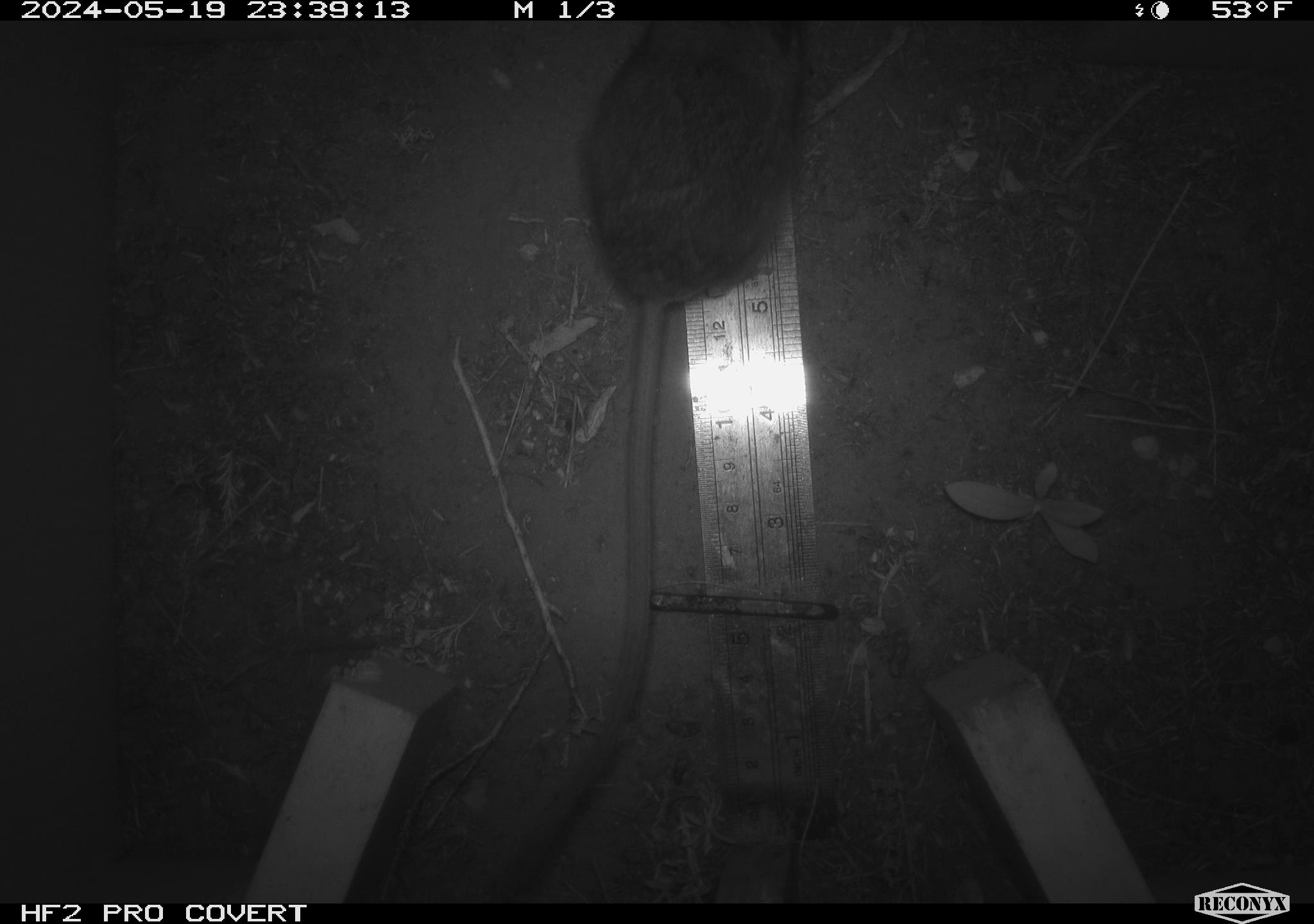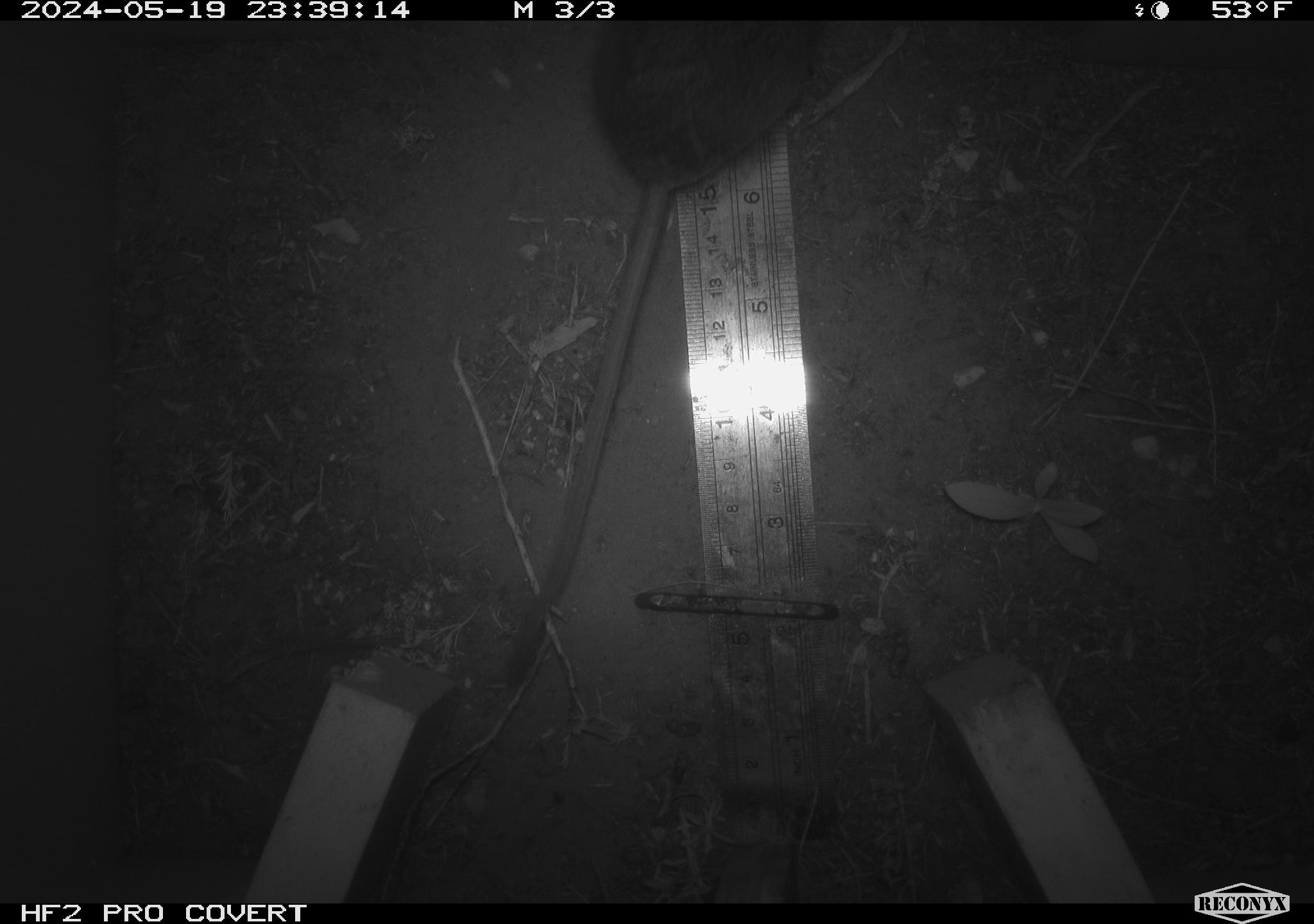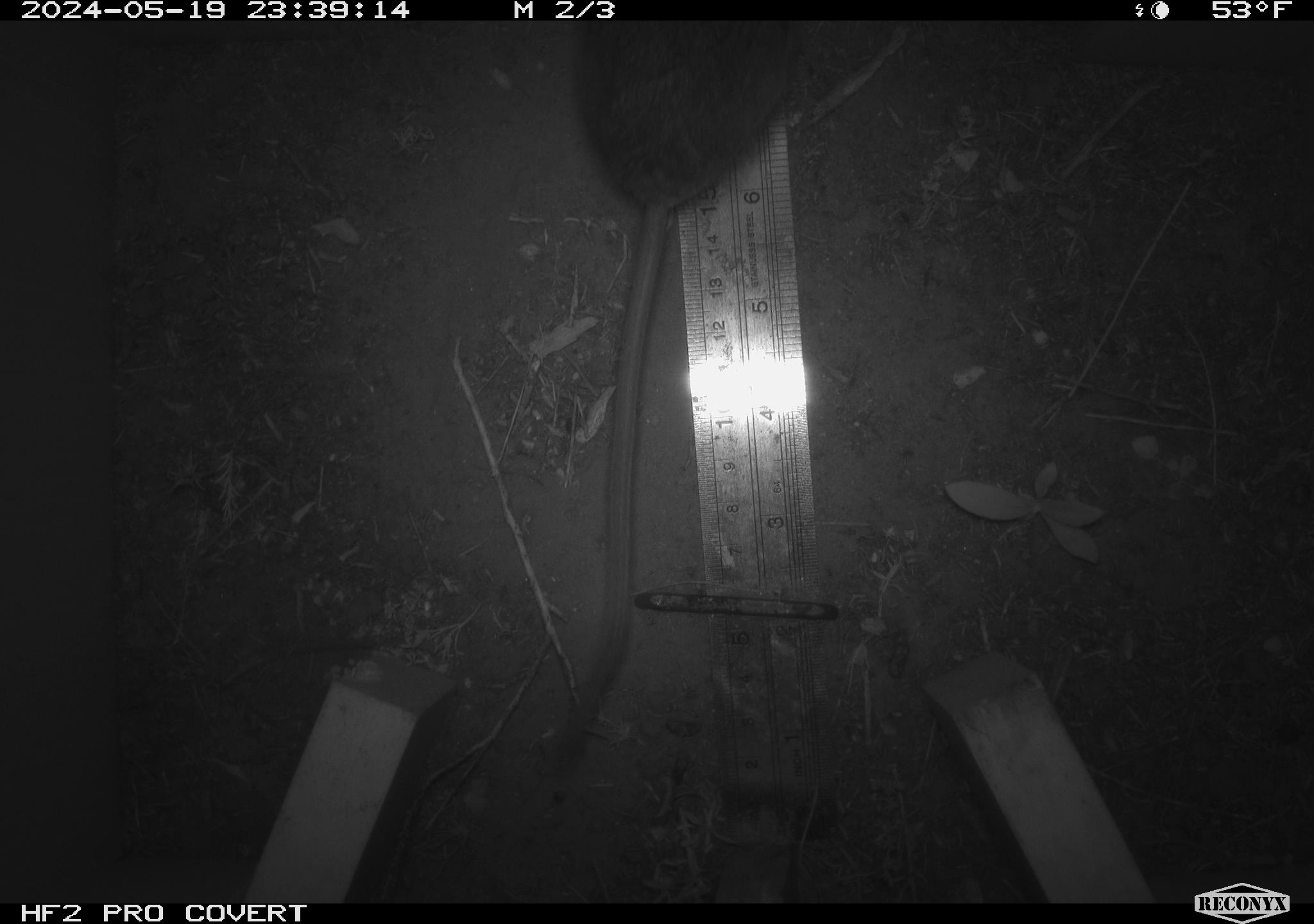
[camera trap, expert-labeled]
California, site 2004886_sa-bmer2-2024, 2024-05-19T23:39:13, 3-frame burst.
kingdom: Animalia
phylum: Chordata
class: Mammalia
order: Rodentia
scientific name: Rodentia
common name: woodrat or rat or mouse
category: woodrat or rat or mouse species